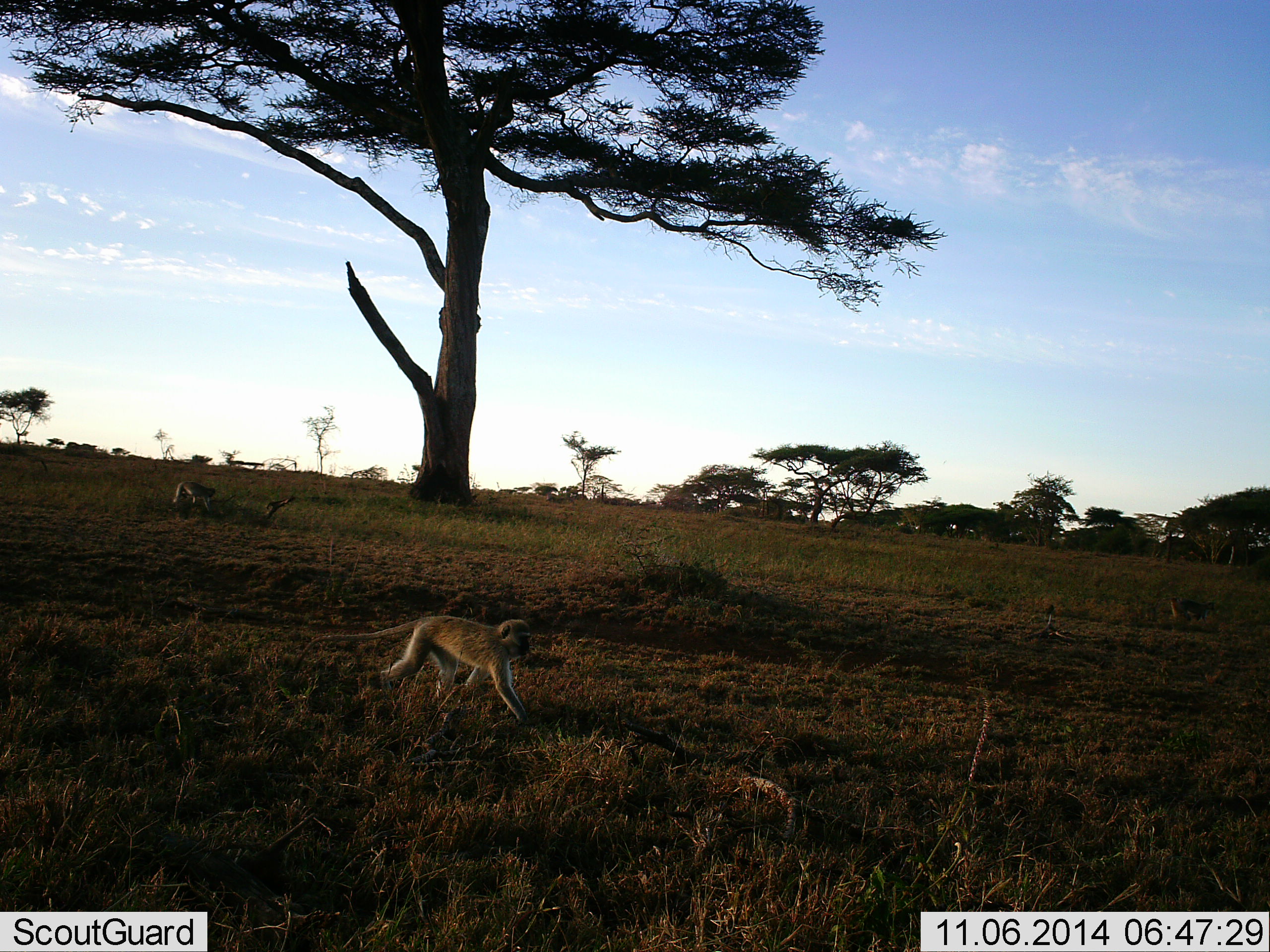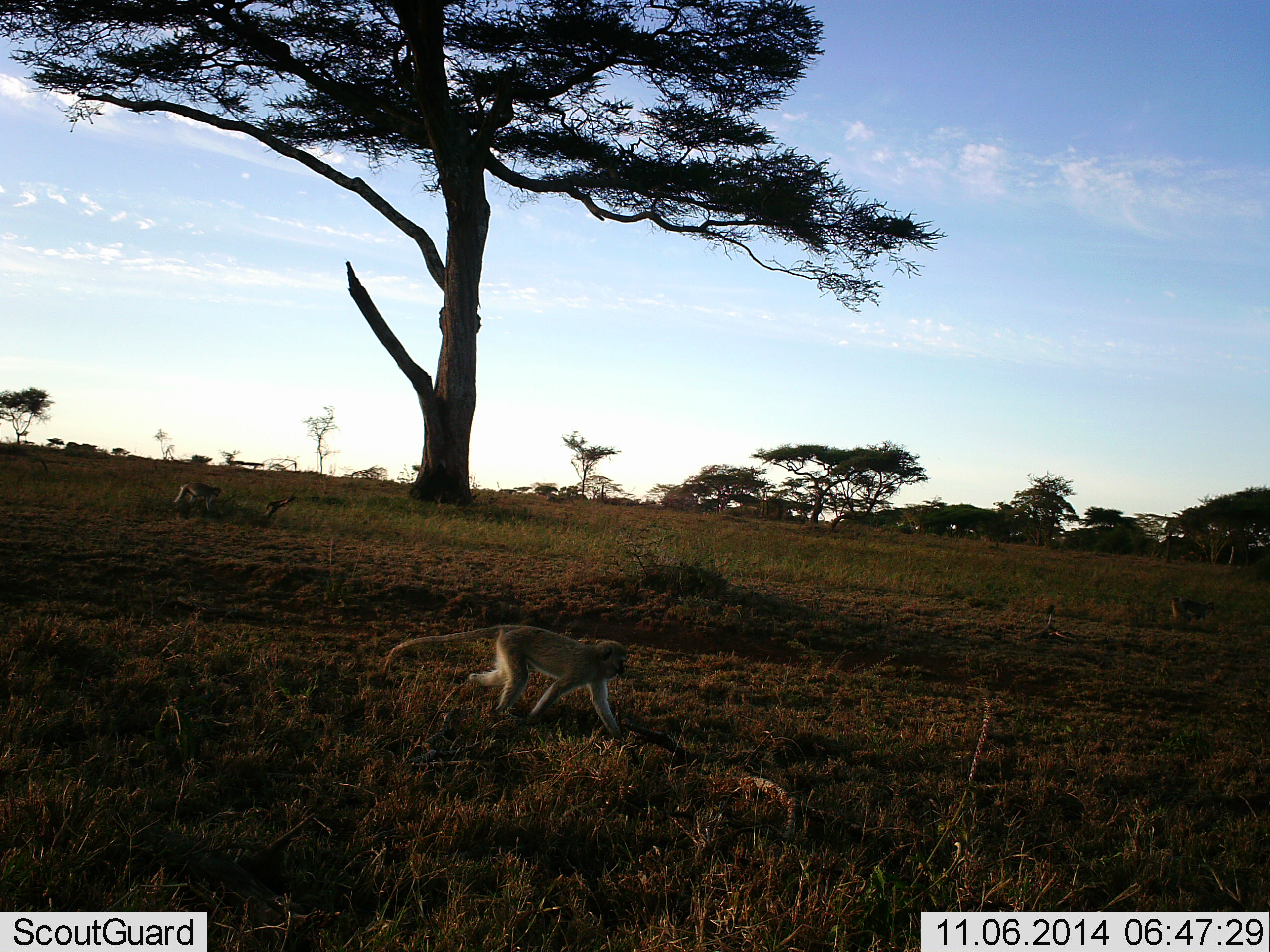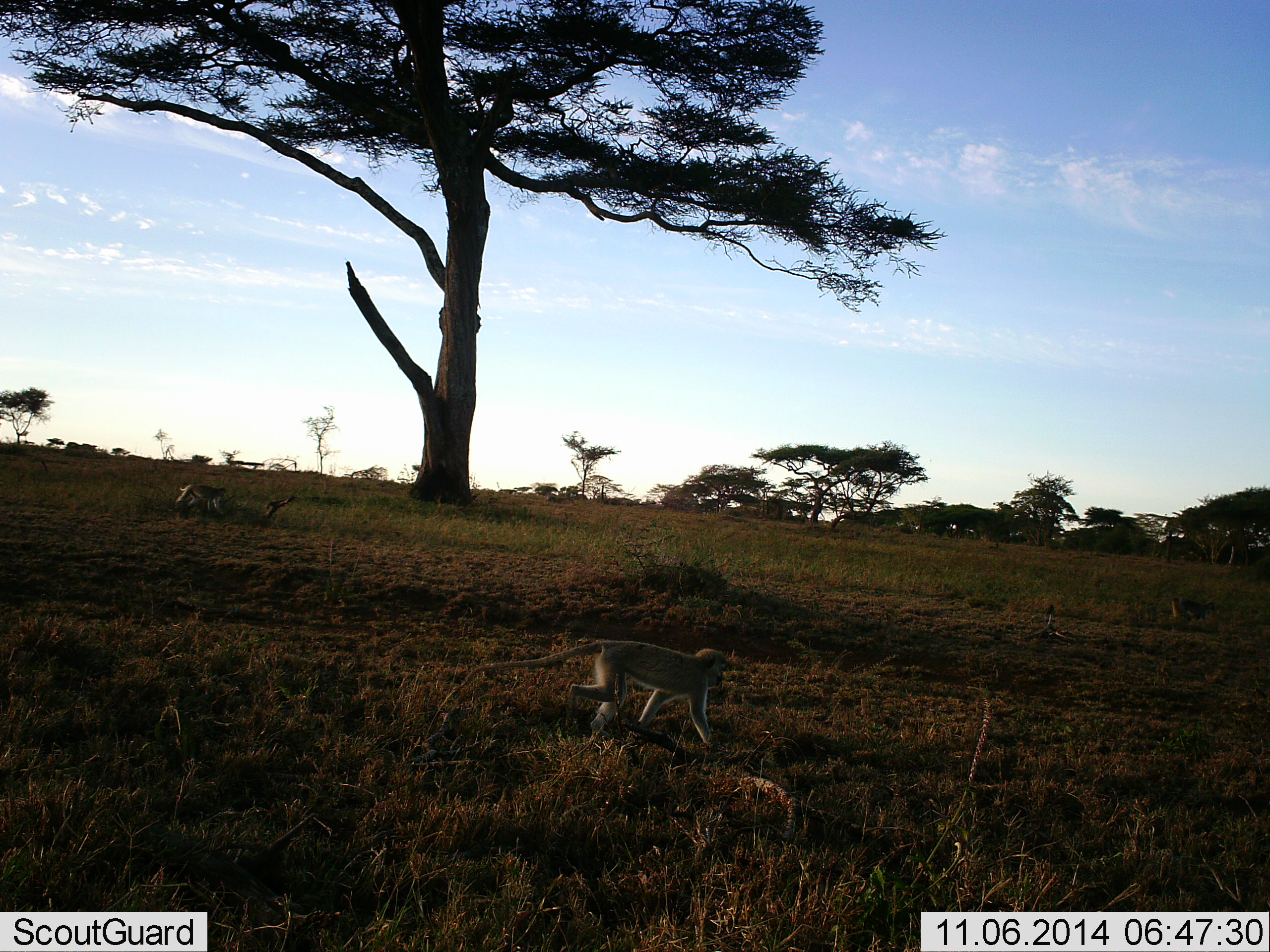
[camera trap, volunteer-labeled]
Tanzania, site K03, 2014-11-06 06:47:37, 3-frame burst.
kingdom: Animalia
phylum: Chordata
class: Mammalia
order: Primates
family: Cercopithecidae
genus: Chlorocebus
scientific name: Chlorocebus pygerythrus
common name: vervet monkey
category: monkeyvervet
Monkeyvervet (vervet monkey) (Chlorocebus pygerythrus), count 2. Behavior (volunteer vote fractions): standing 9%, resting 0%, moving 100%, interacting 0%. Young present (vote fraction): 0%. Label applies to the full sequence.